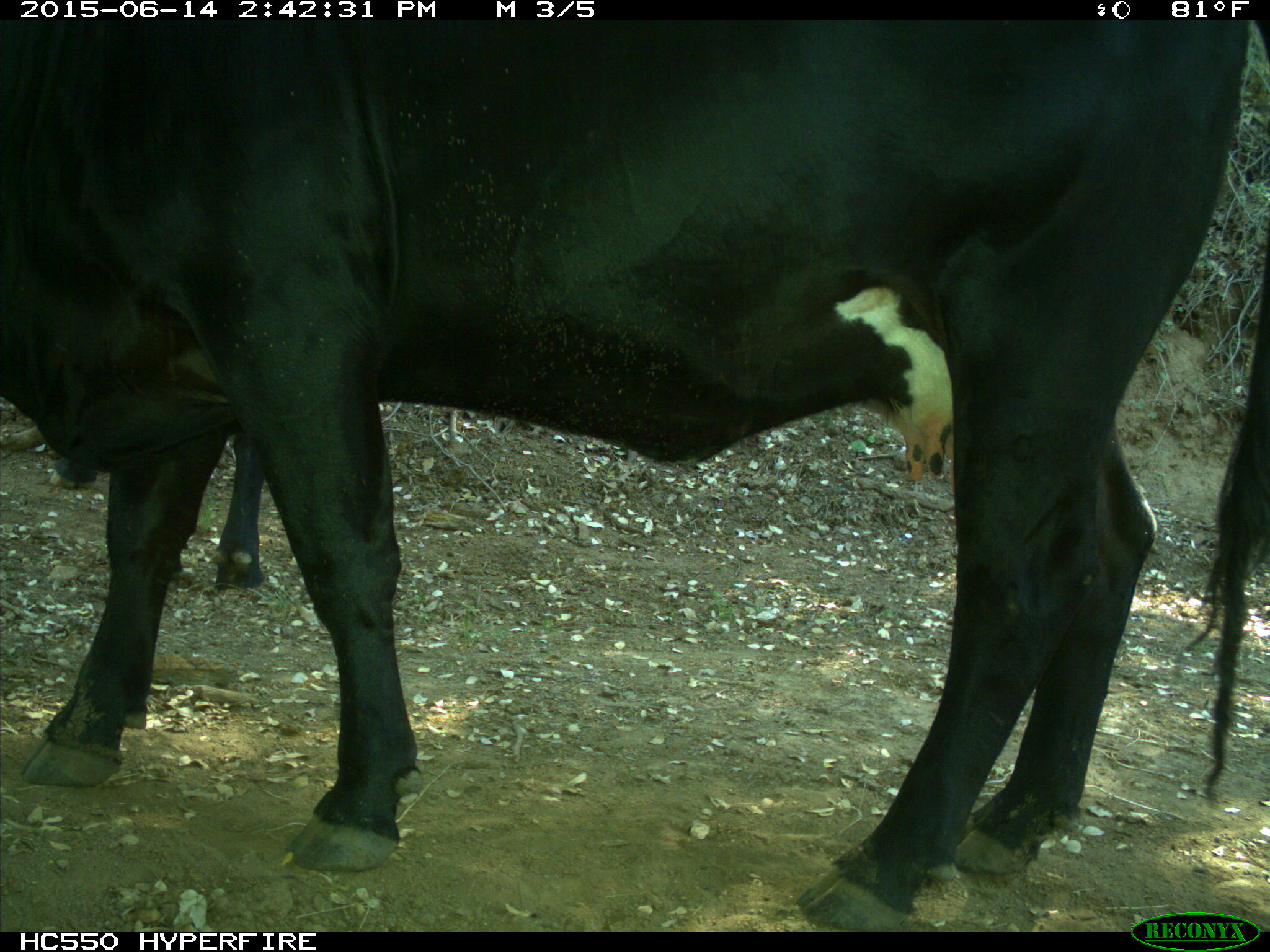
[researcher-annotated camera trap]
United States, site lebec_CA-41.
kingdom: Animalia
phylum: Chordata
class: Mammalia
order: Artiodactyla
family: Bovidae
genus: Bos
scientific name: Bos taurus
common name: domestic cow